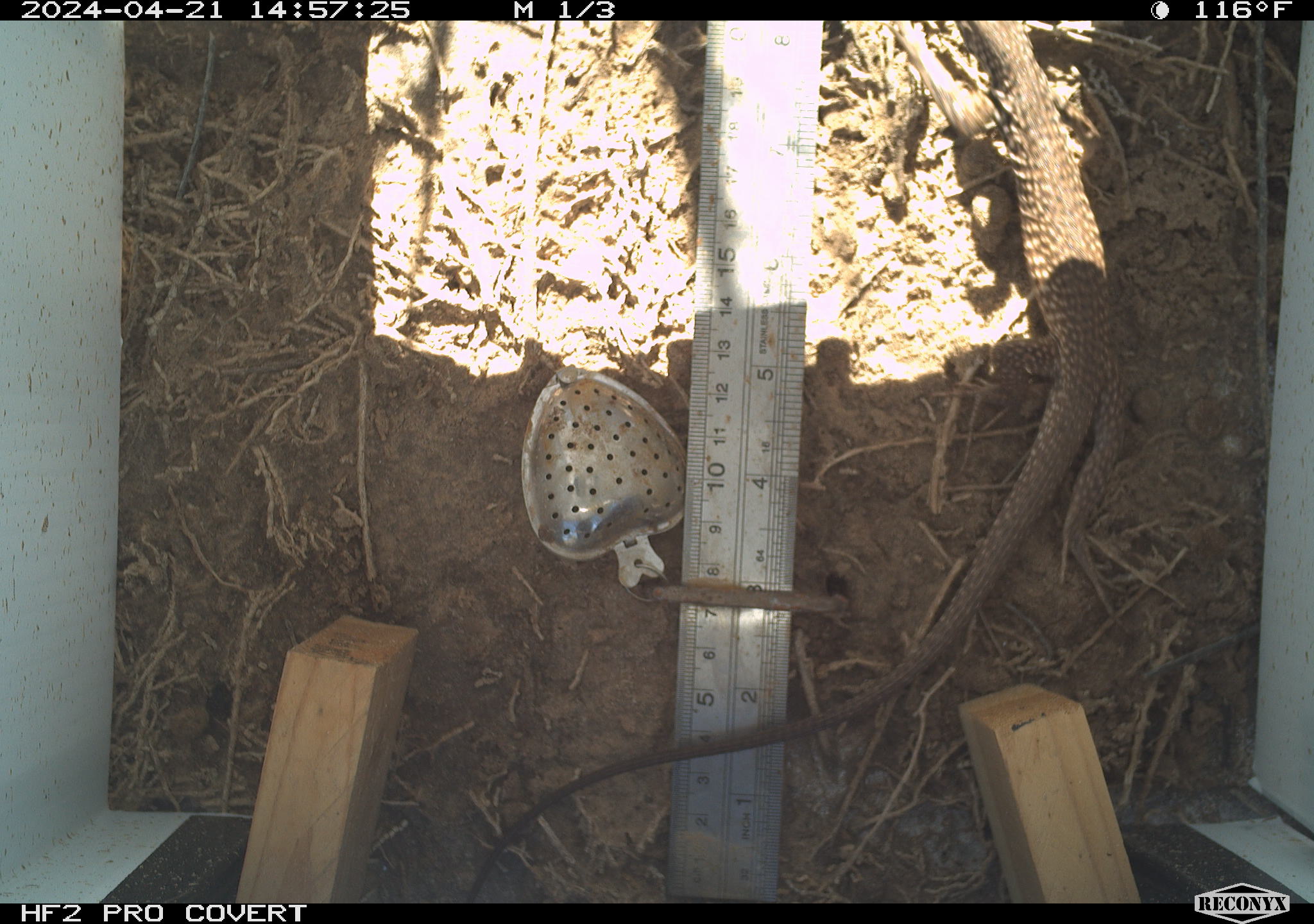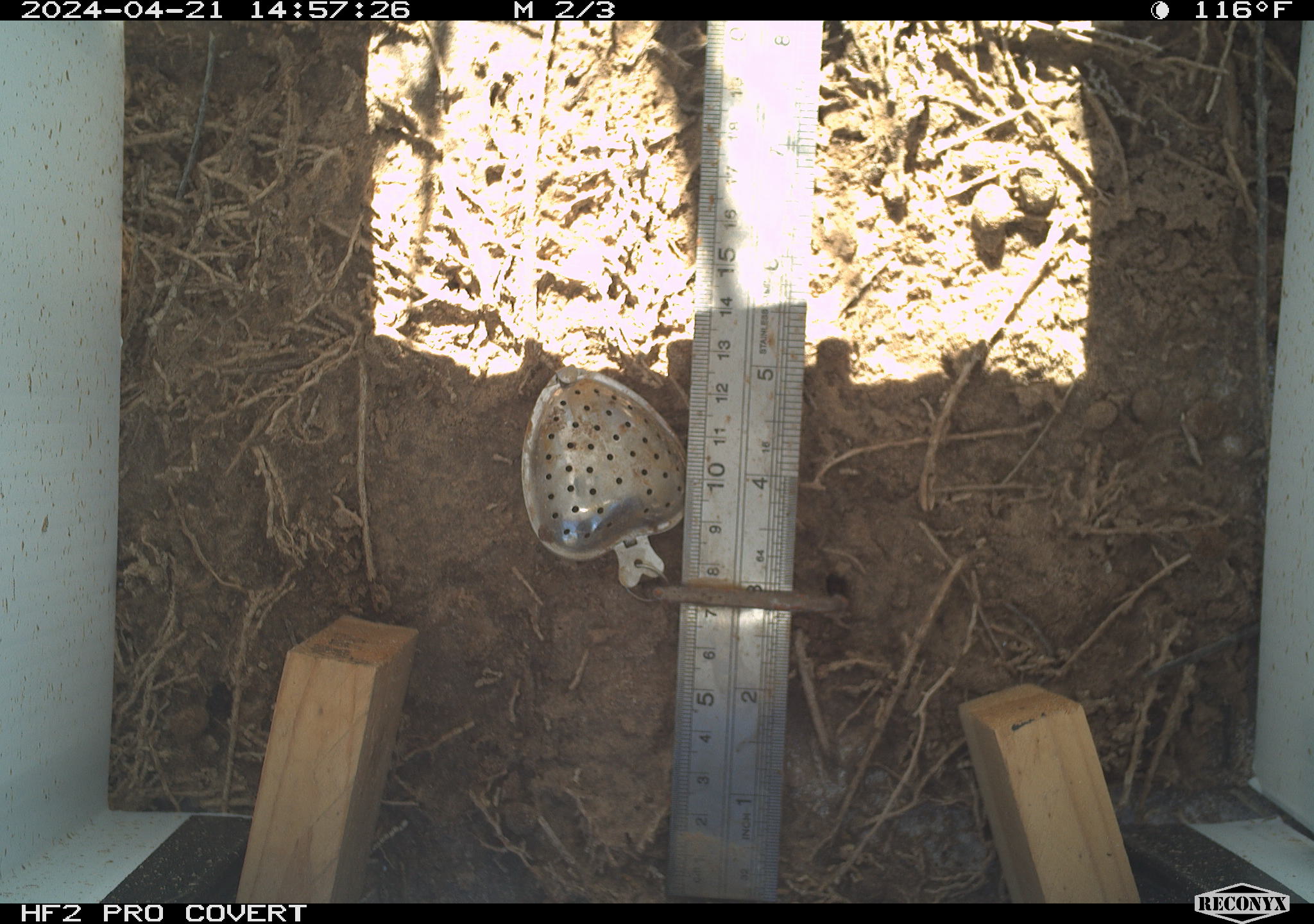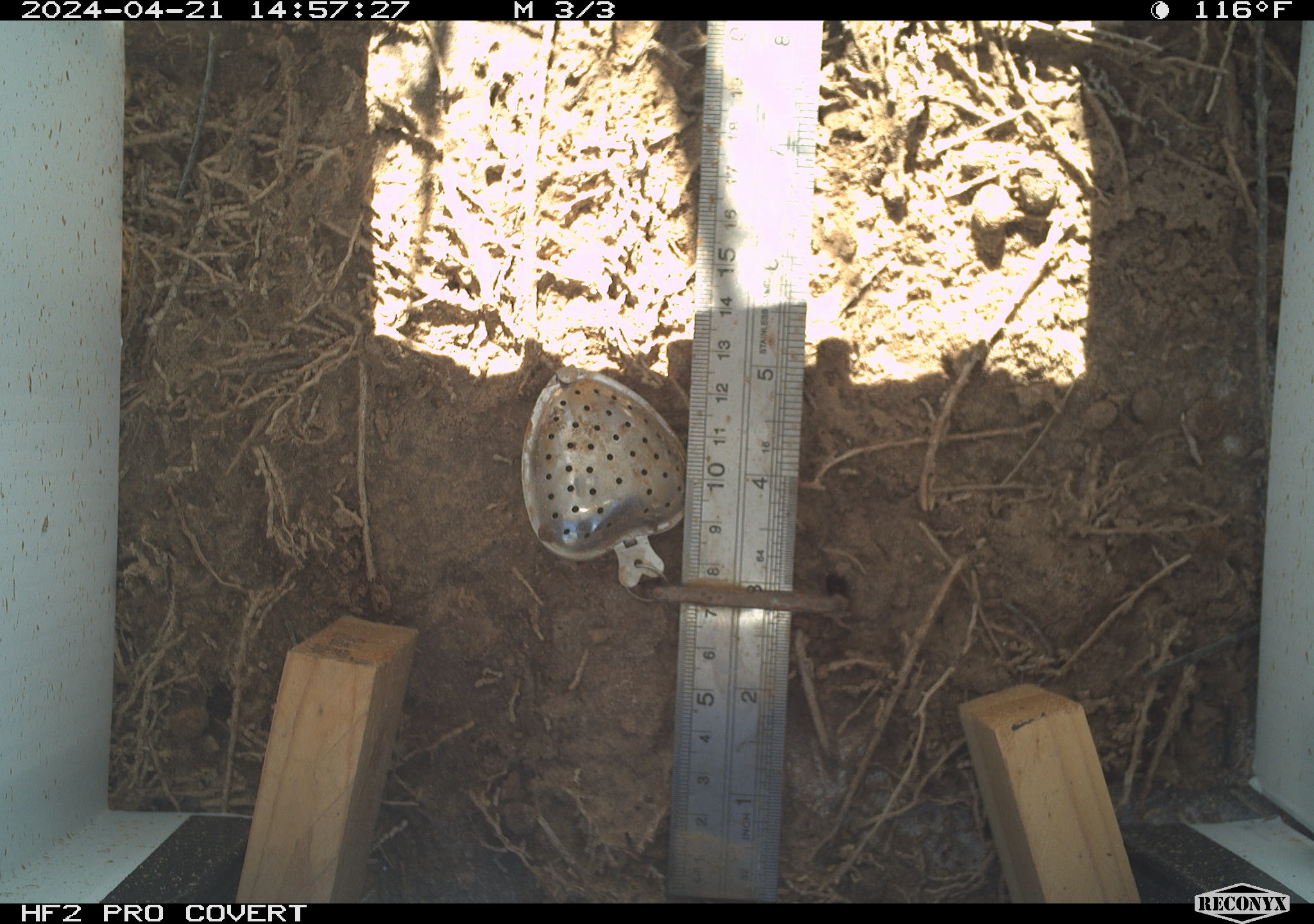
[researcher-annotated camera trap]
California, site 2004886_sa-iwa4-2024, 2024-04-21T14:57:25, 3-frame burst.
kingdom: Animalia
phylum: Chordata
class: Reptilia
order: Squamata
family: Teiidae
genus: Aspidoscelis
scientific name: Aspidoscelis tigris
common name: western whiptail